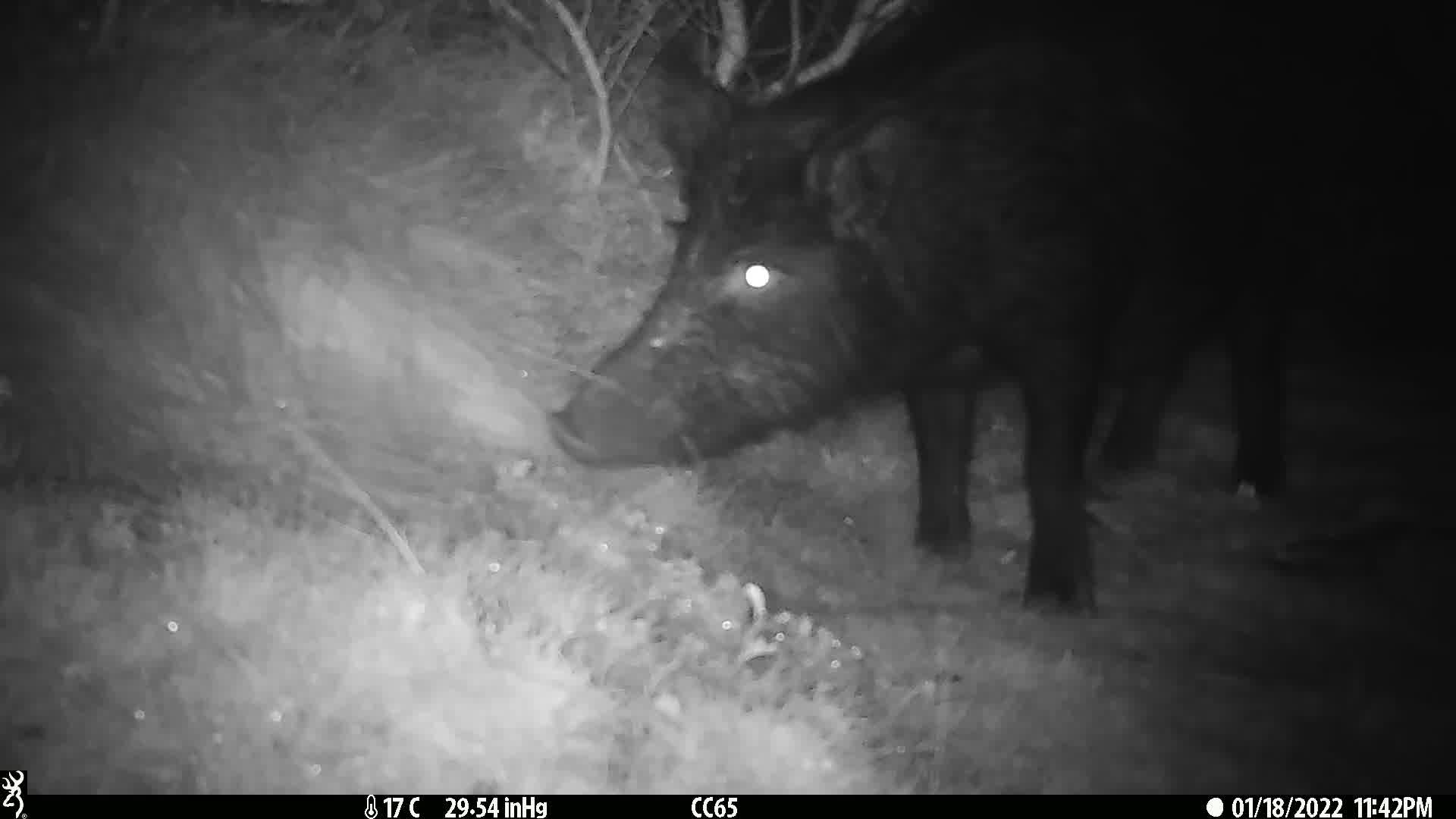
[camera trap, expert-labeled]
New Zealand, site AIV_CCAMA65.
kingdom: Animalia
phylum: Chordata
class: Mammalia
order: Artiodactyla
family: Suidae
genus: Sus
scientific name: Sus scrofa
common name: pig